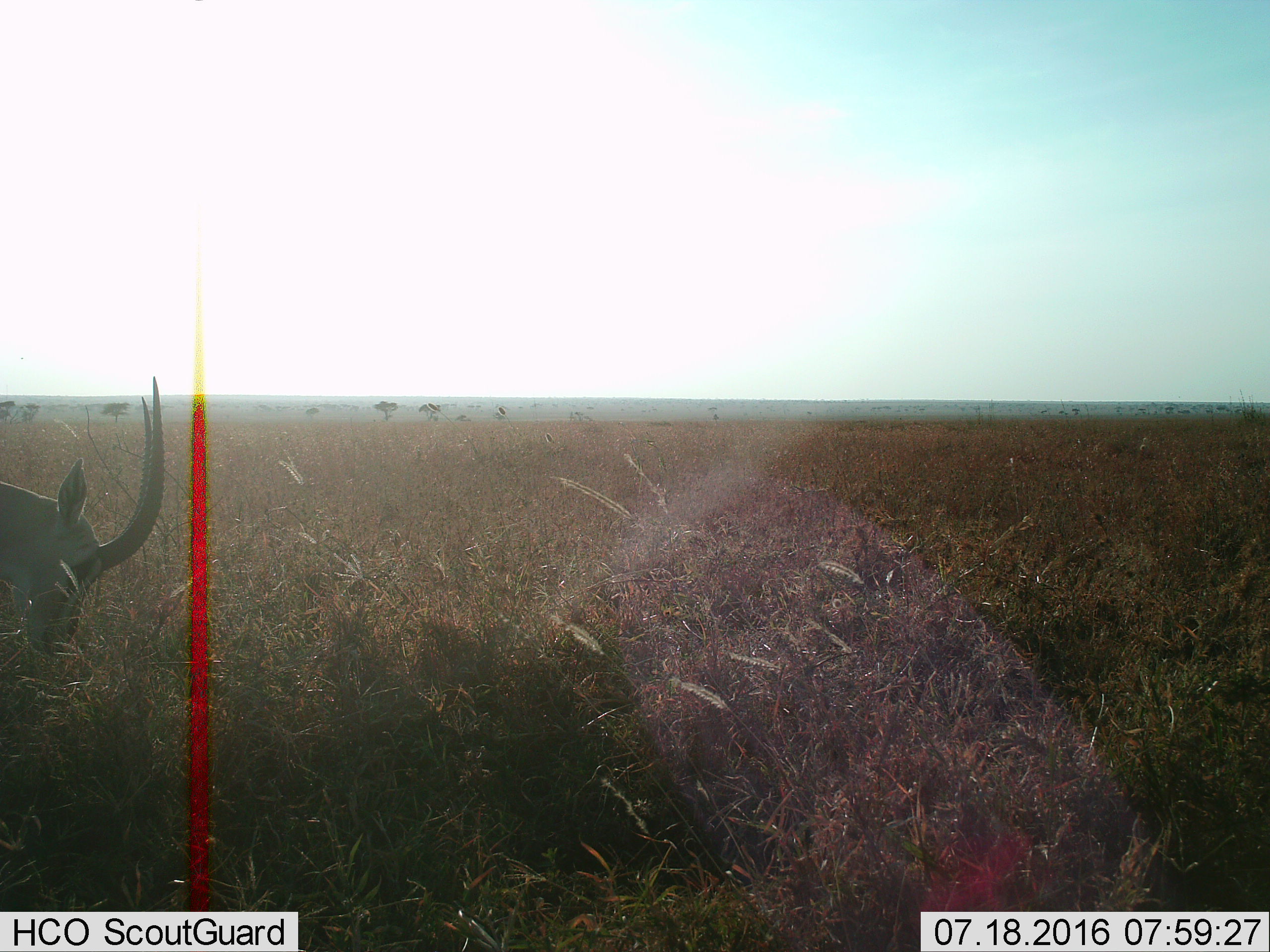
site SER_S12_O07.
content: unidentified animal